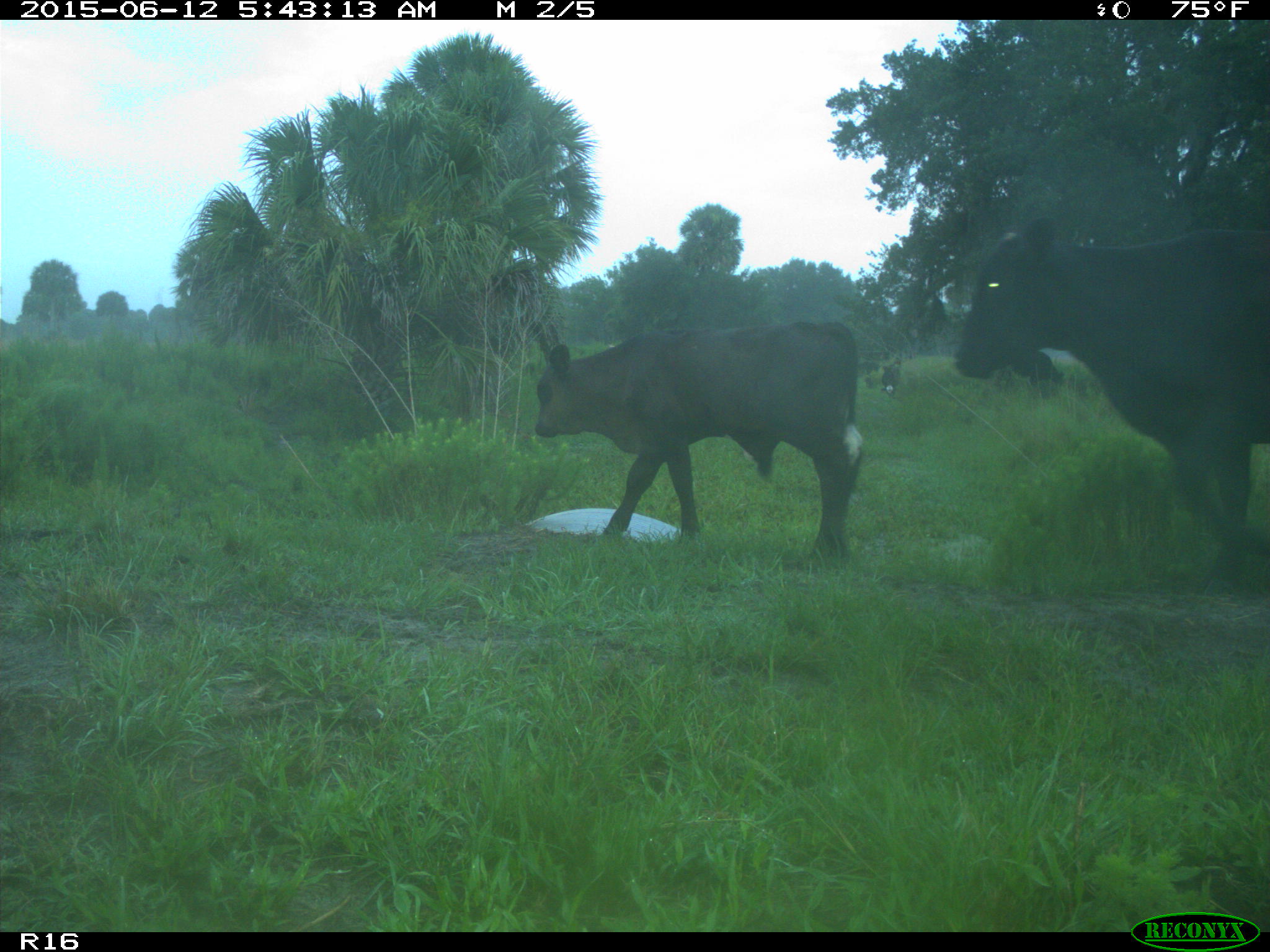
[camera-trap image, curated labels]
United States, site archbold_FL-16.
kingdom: Animalia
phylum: Chordata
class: Mammalia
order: Artiodactyla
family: Bovidae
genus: Bos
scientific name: Bos taurus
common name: domestic cow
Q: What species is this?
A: Bos taurus (domestic cow).